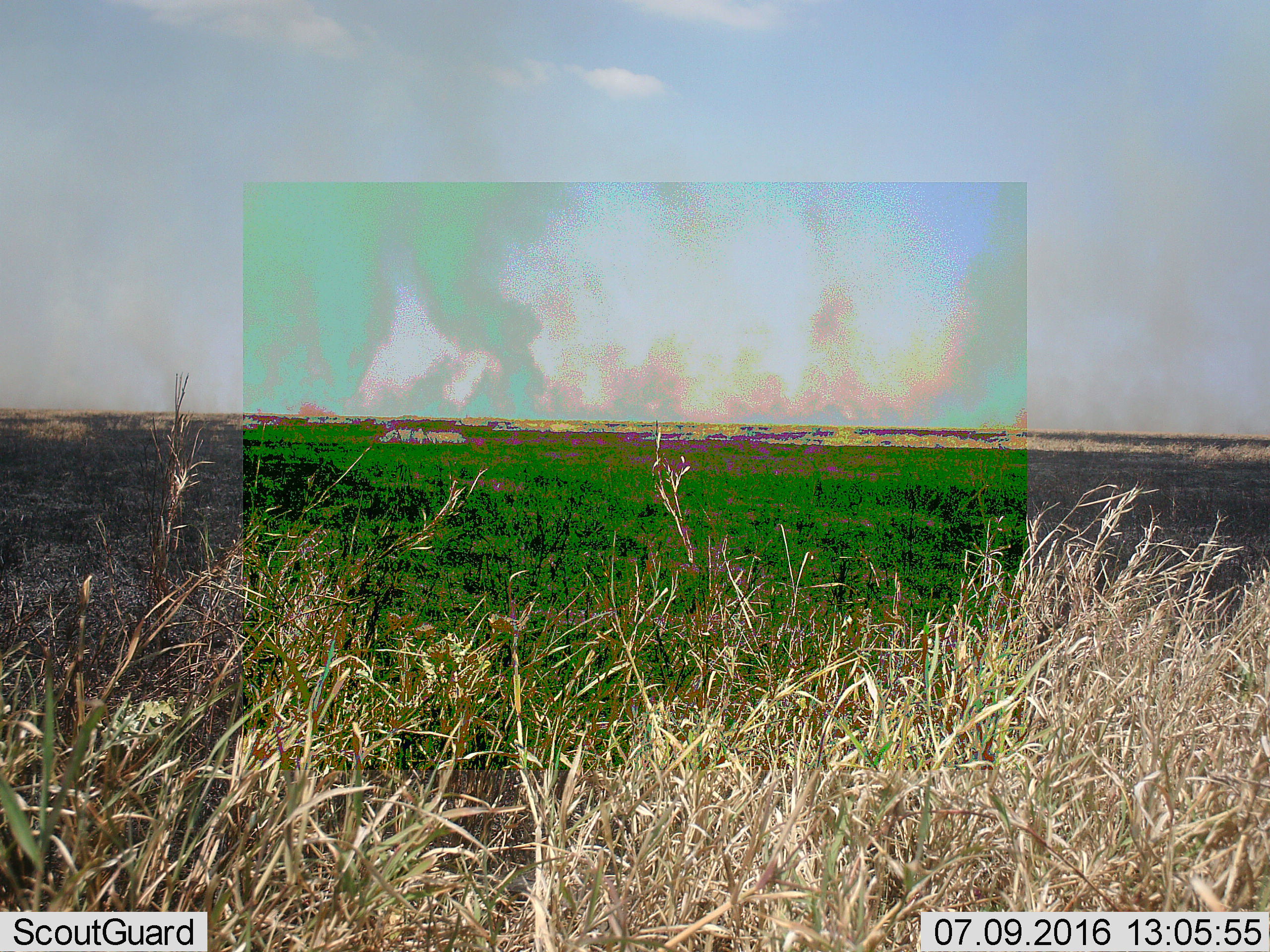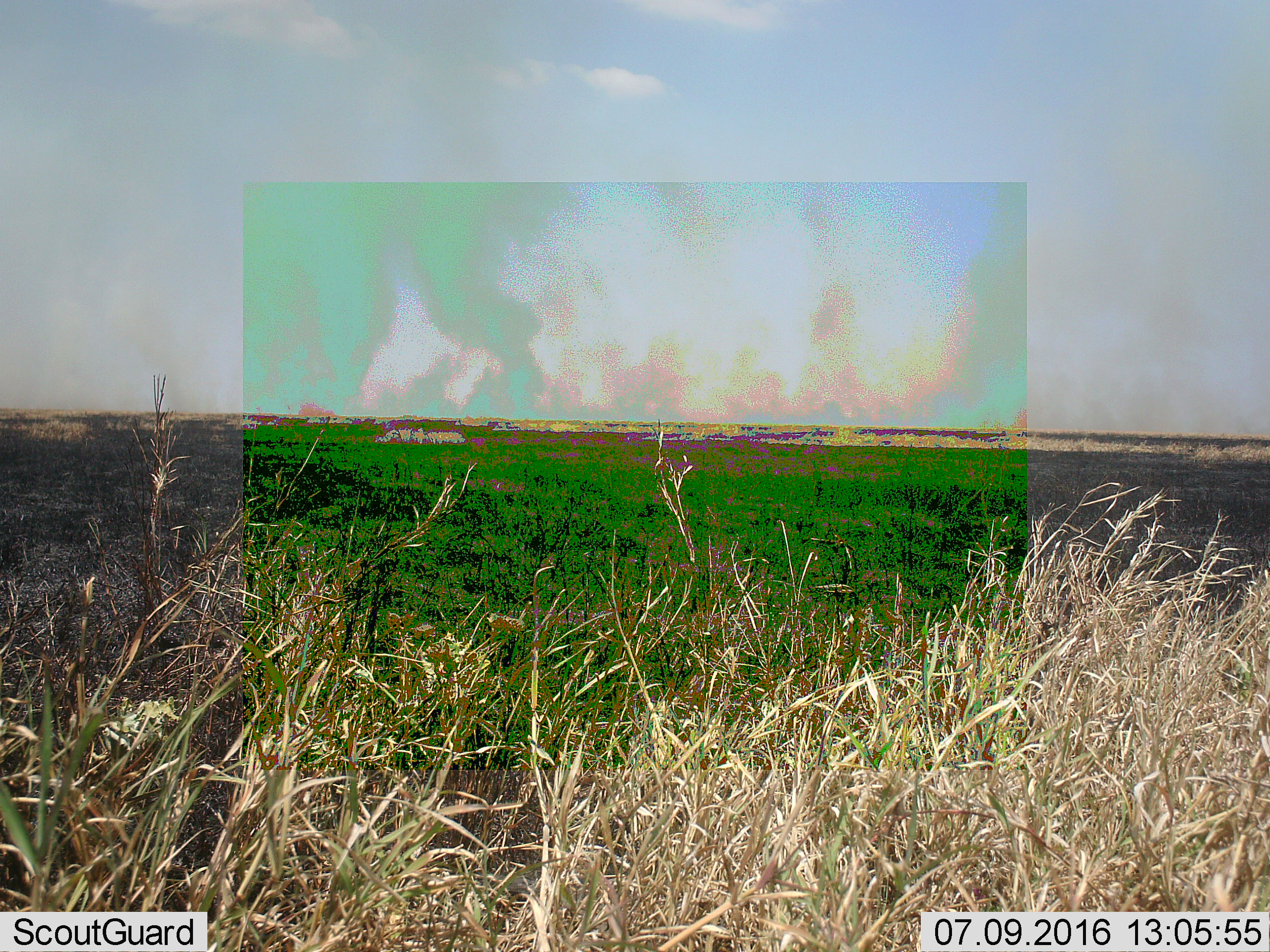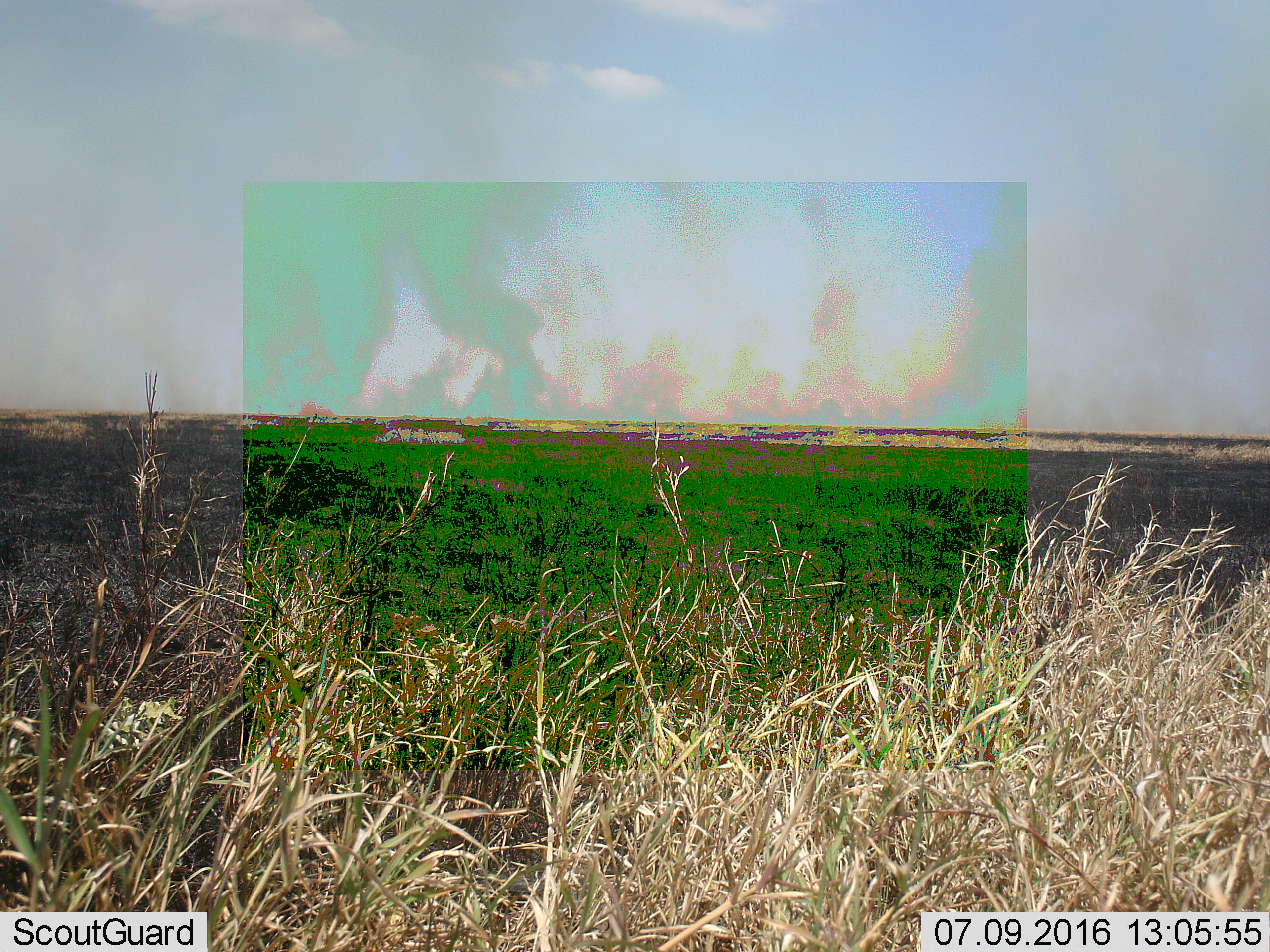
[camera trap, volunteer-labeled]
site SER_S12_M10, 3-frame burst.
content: unidentified animal